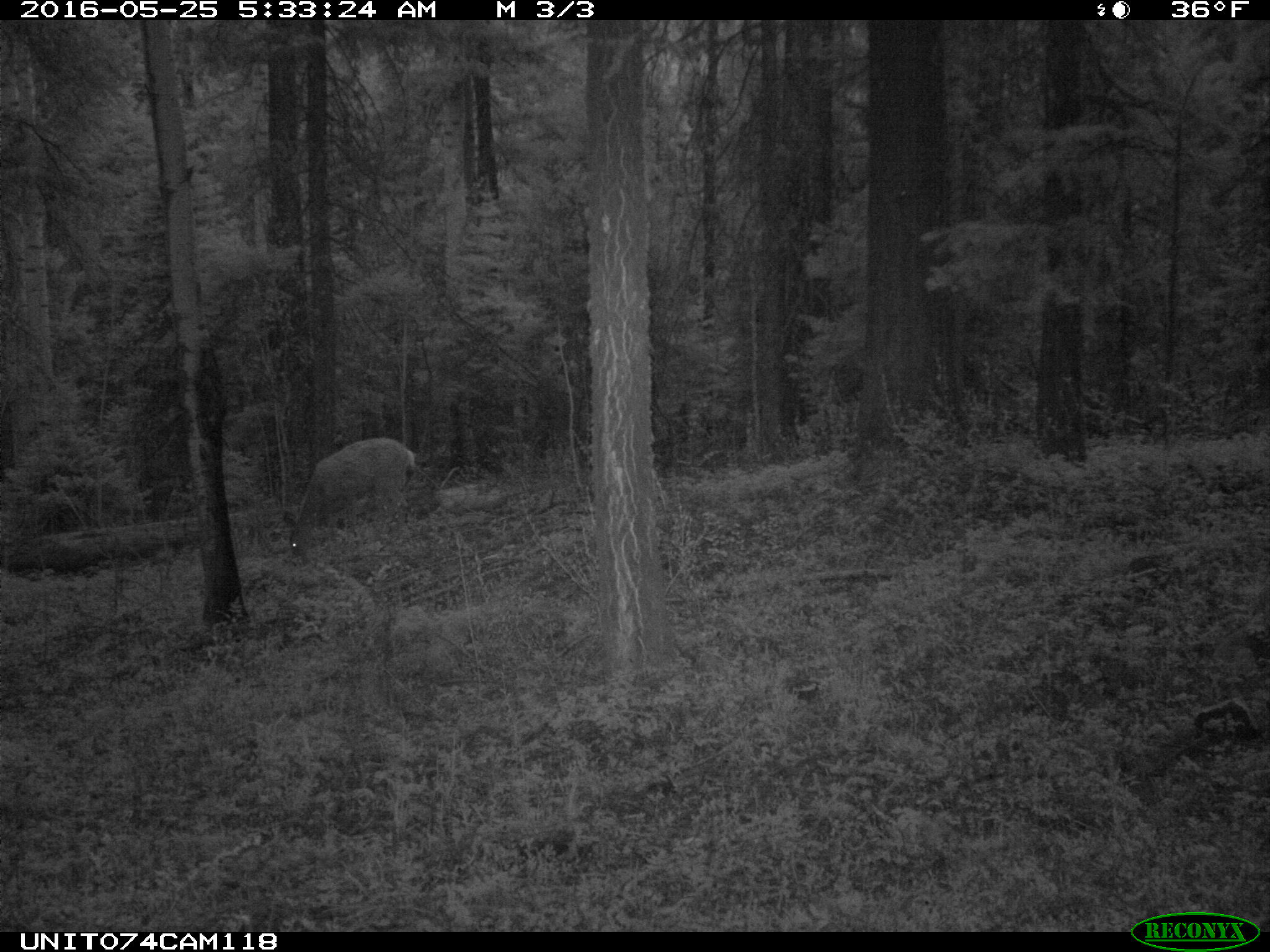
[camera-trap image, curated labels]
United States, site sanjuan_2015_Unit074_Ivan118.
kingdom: Animalia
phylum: Chordata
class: Mammalia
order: Artiodactyla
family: Cervidae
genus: Odocoileus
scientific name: Odocoileus hemionus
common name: mule deer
Odocoileus hemionus (mule deer).